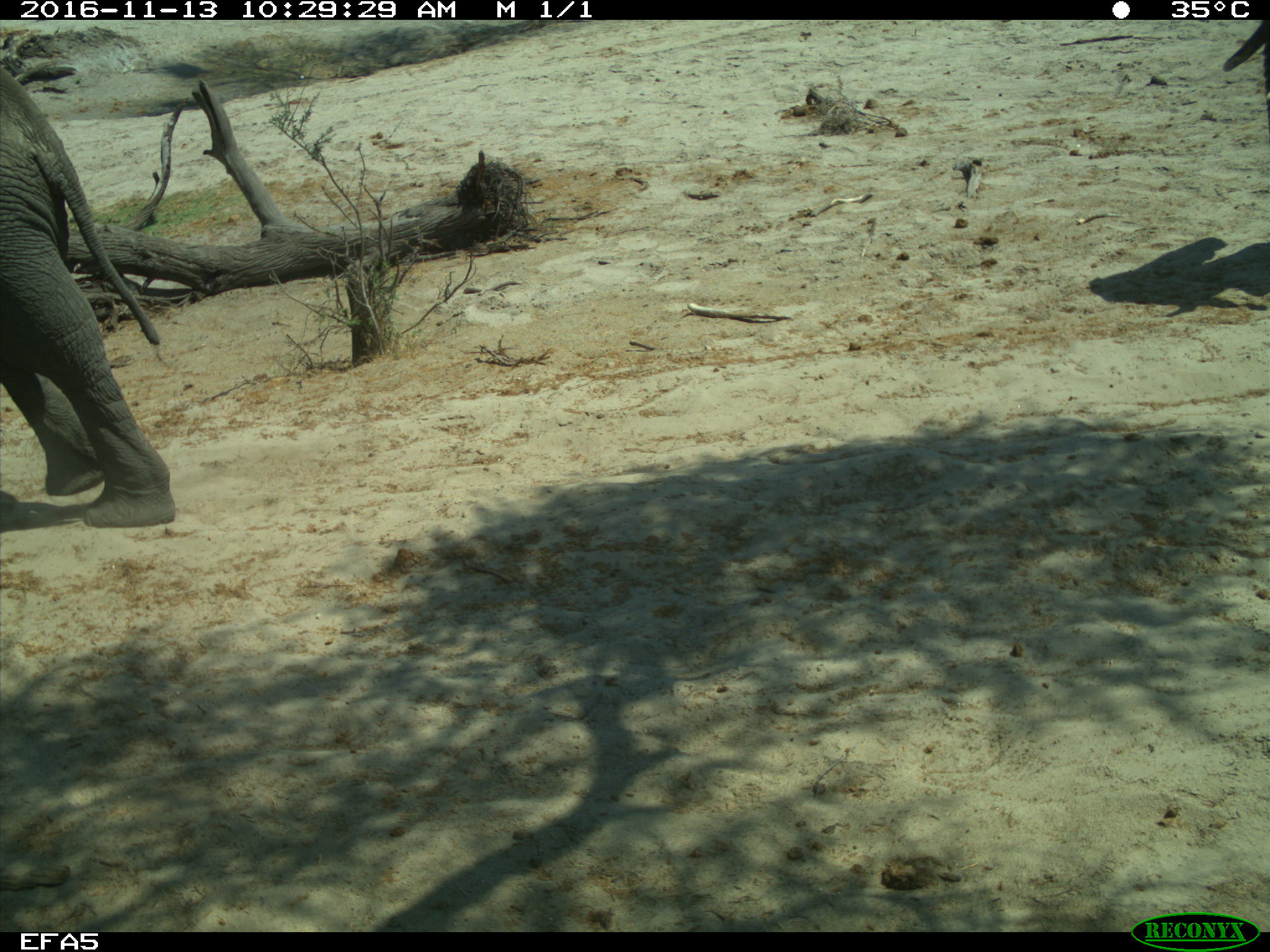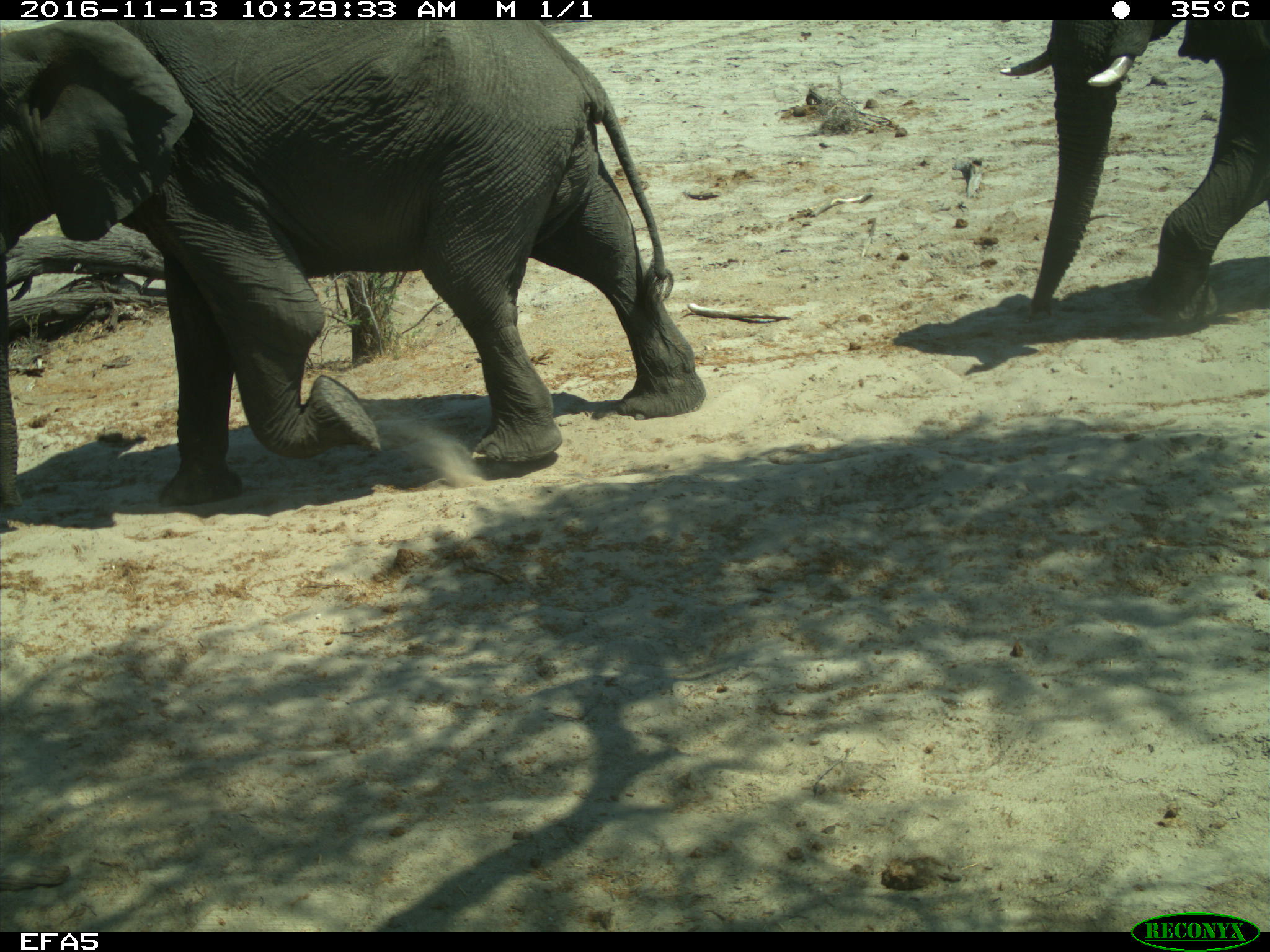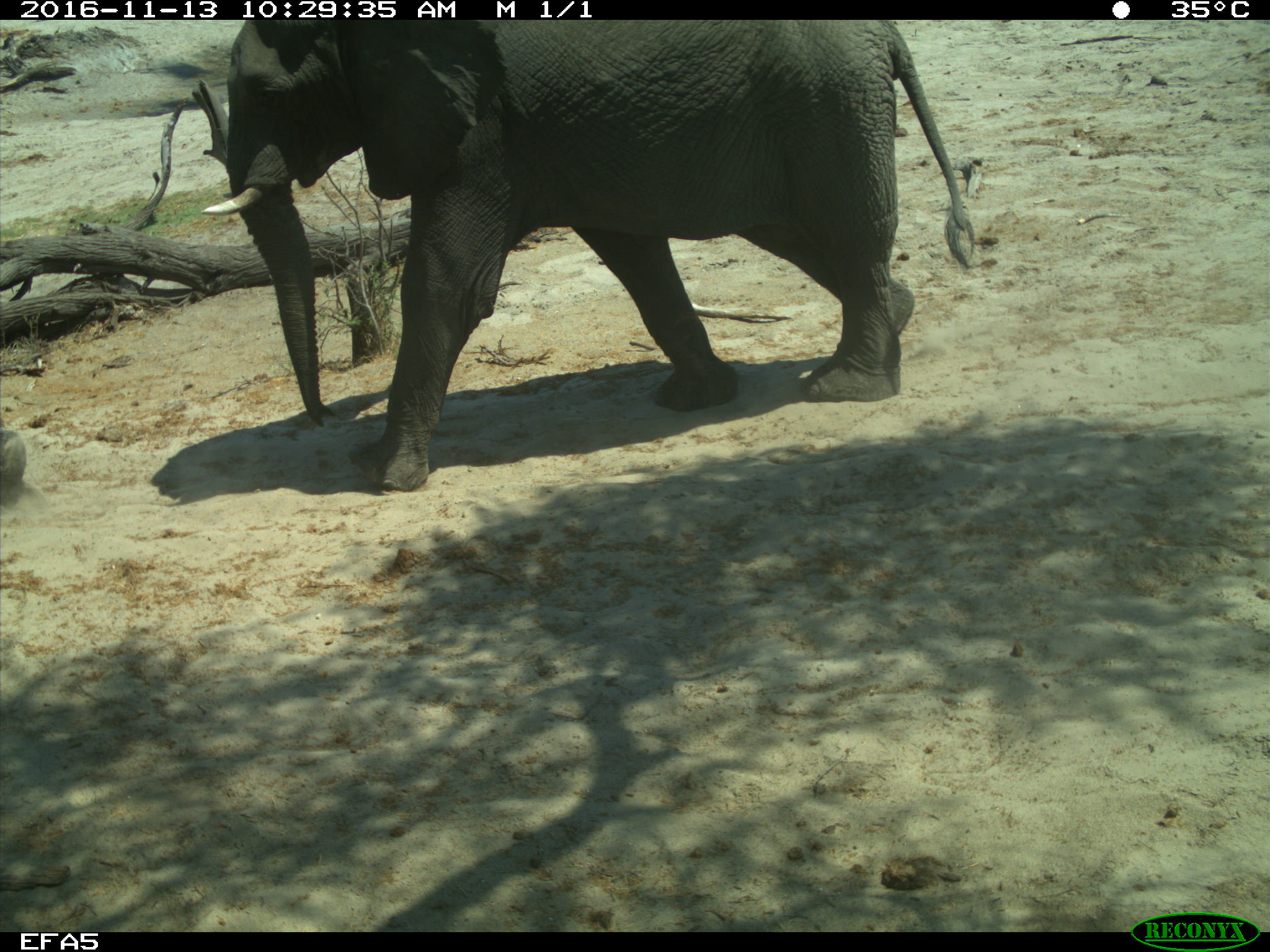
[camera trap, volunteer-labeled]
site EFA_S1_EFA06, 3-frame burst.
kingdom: Animalia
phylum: Chordata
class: Mammalia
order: Proboscidea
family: Elephantidae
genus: Loxodonta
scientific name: Loxodonta africana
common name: african bush elephant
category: elephant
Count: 3.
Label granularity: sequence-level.